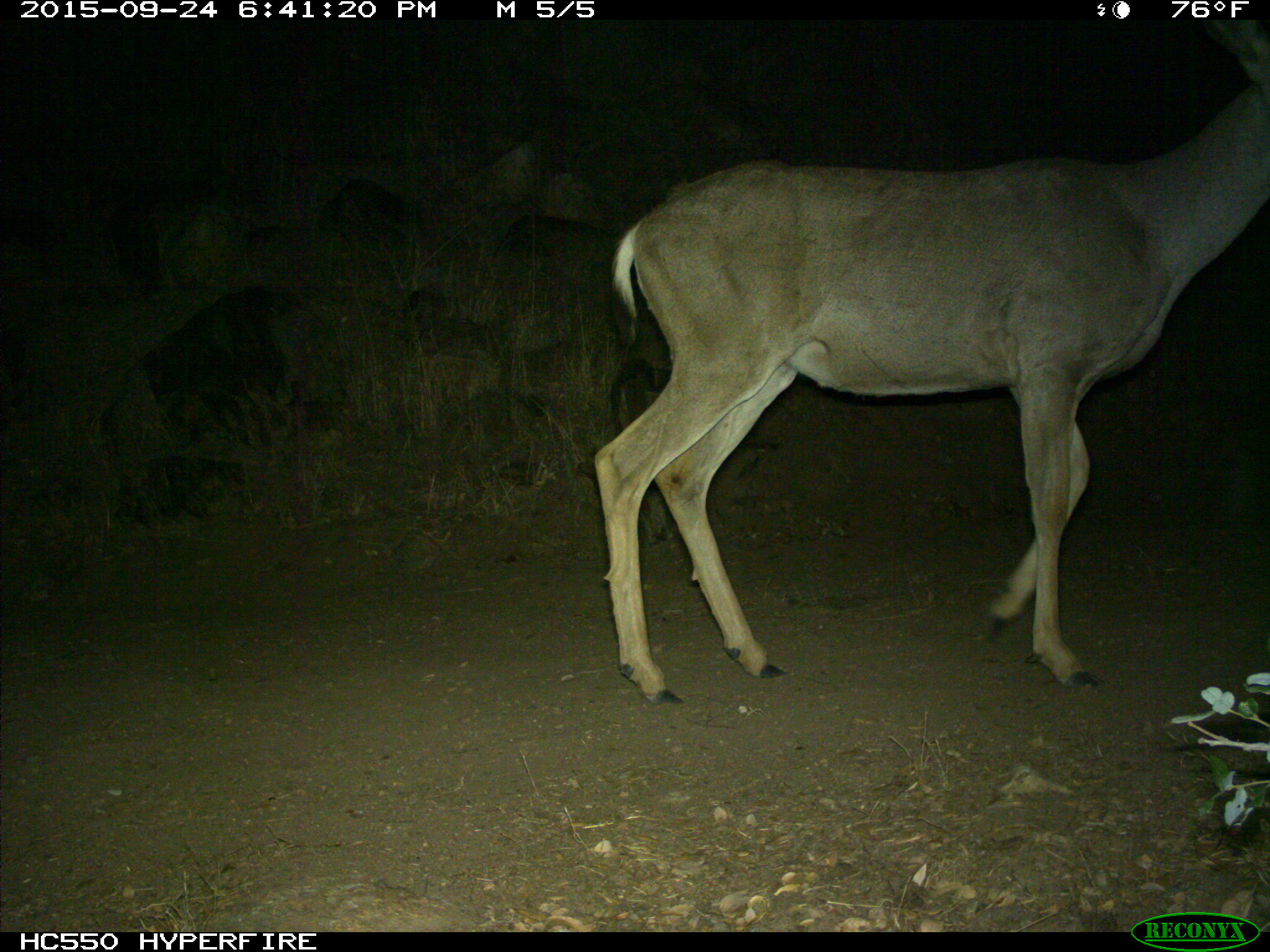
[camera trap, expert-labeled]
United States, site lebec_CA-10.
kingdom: Animalia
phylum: Chordata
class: Mammalia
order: Artiodactyla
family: Cervidae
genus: Odocoileus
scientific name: Odocoileus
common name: deer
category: unidentified deer